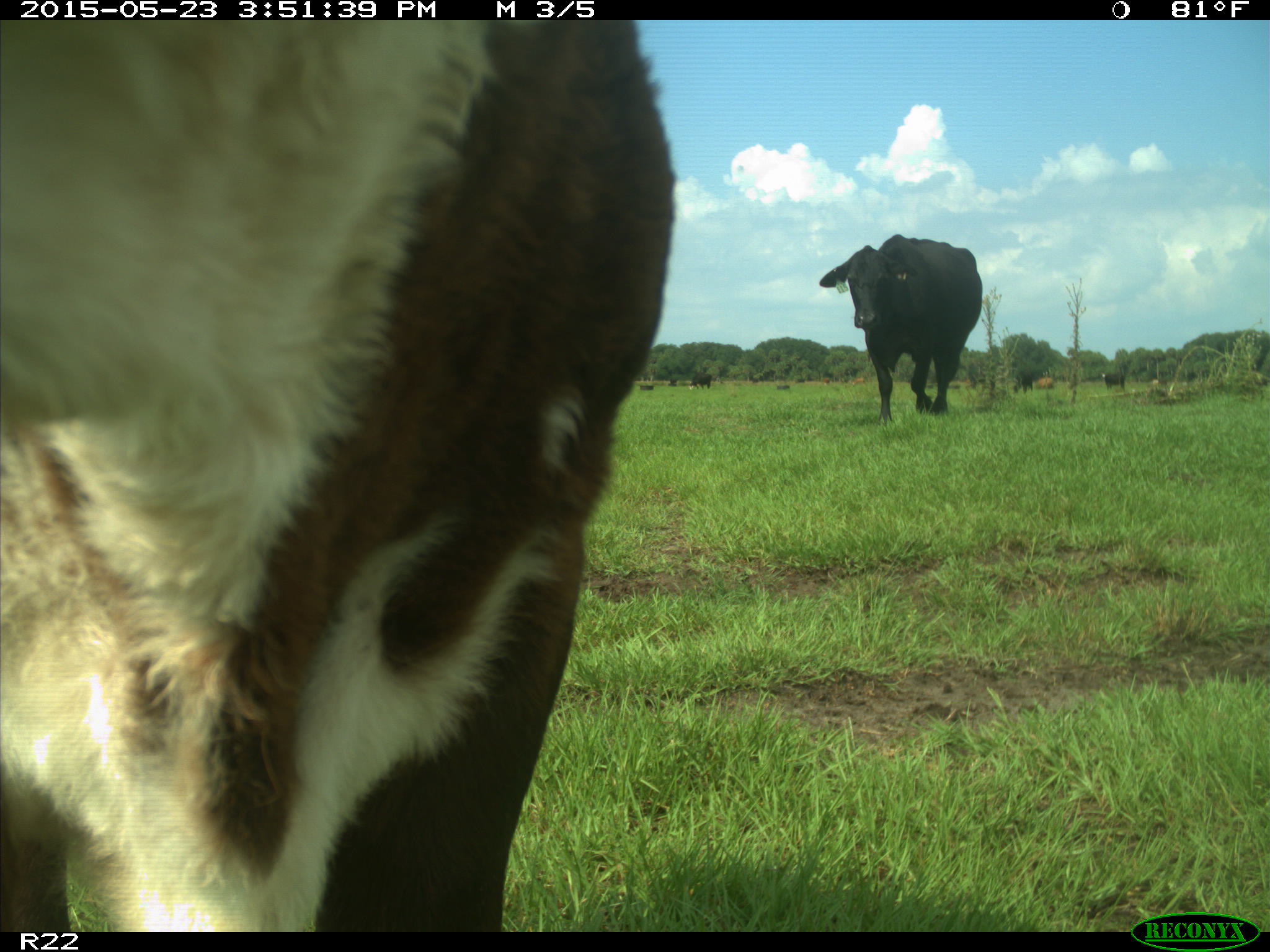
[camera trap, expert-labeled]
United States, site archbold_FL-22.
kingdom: Animalia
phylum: Chordata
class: Mammalia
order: Artiodactyla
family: Bovidae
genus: Bos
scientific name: Bos taurus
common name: domestic cow